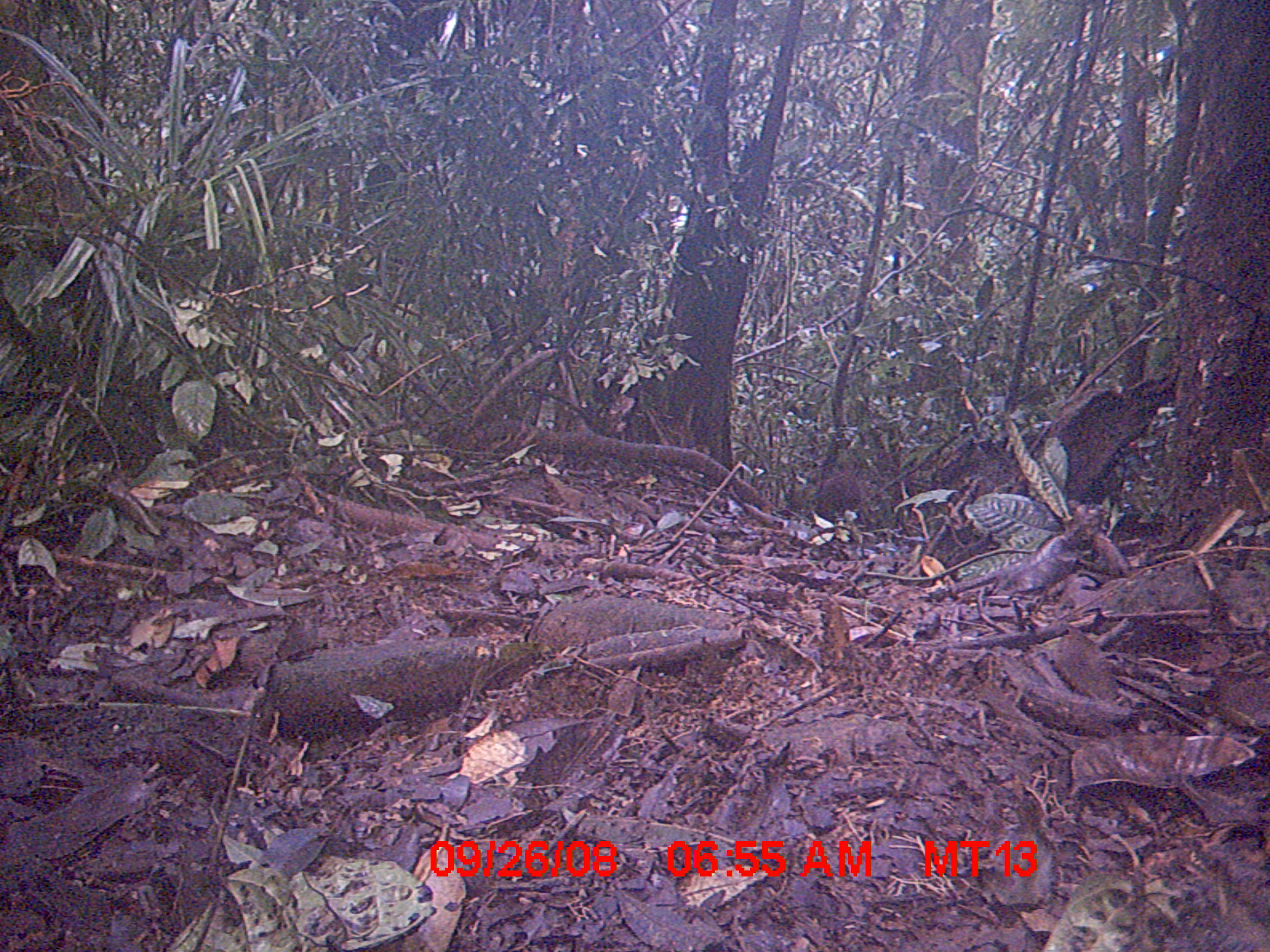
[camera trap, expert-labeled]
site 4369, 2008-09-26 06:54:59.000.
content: unidentified animal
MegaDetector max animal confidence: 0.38